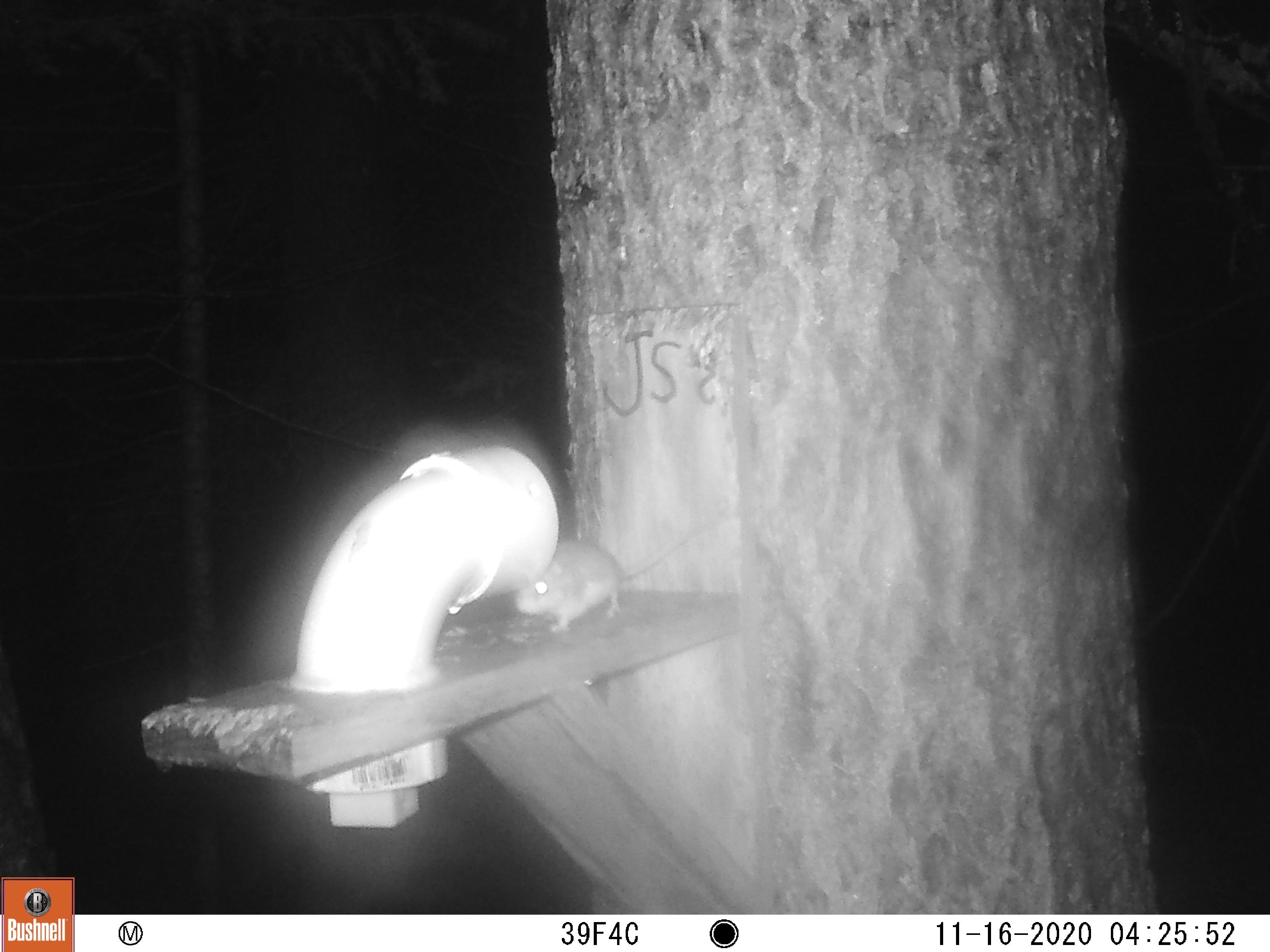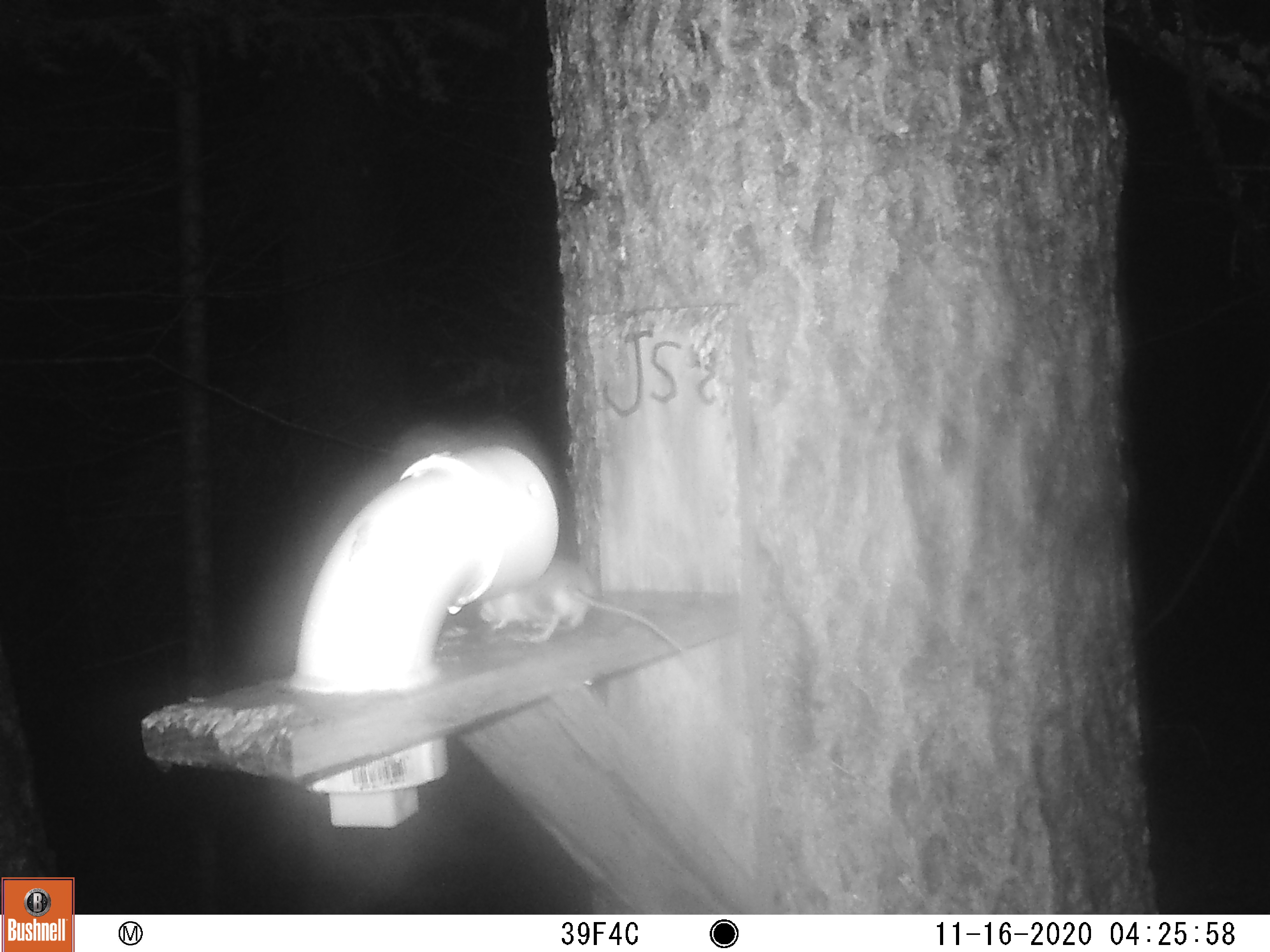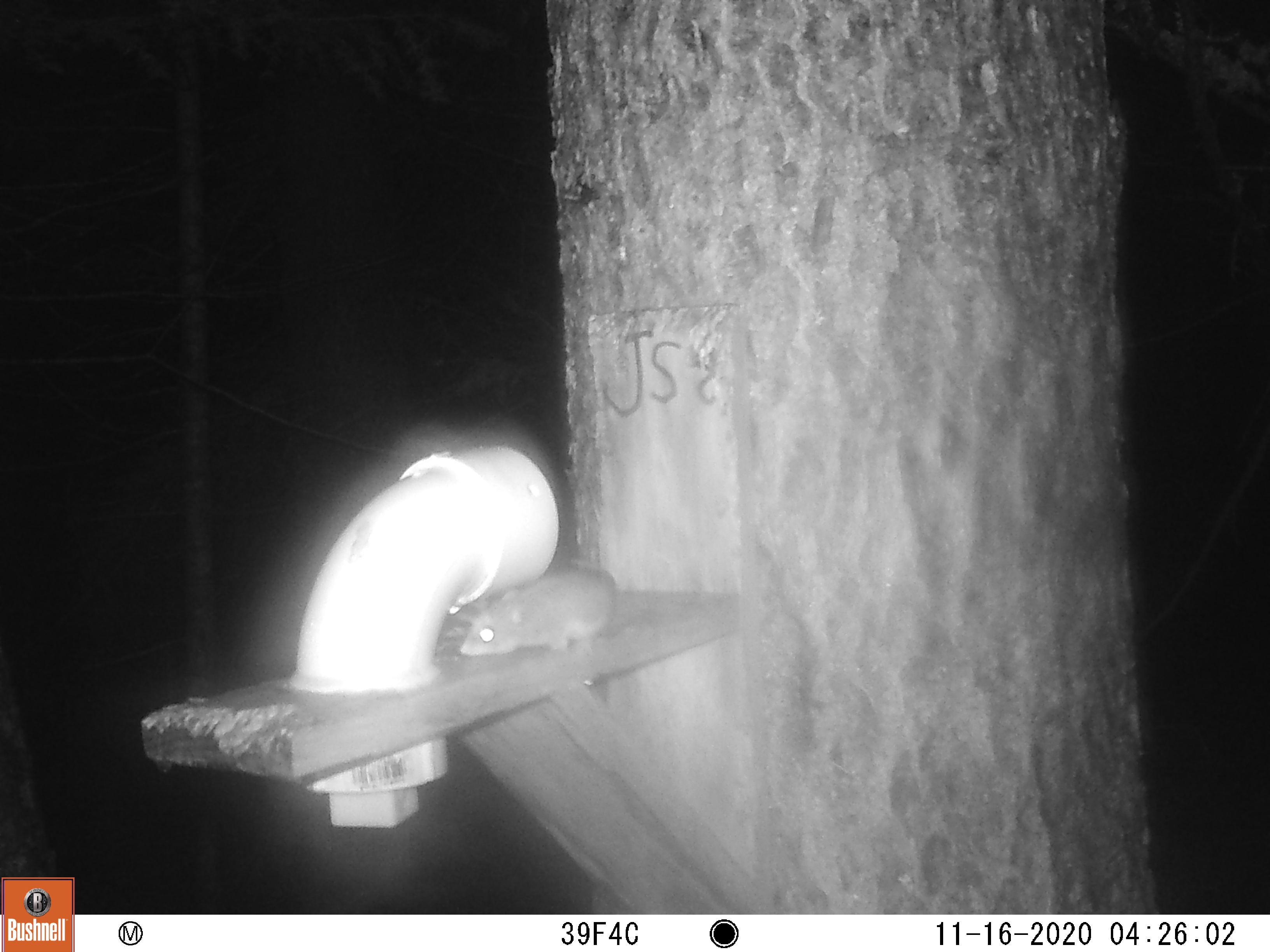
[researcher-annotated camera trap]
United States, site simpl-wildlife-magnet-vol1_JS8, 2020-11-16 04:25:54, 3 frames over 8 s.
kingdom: Animalia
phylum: Chordata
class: Mammalia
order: Rodentia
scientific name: Rodentia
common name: mouse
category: mouse sp.